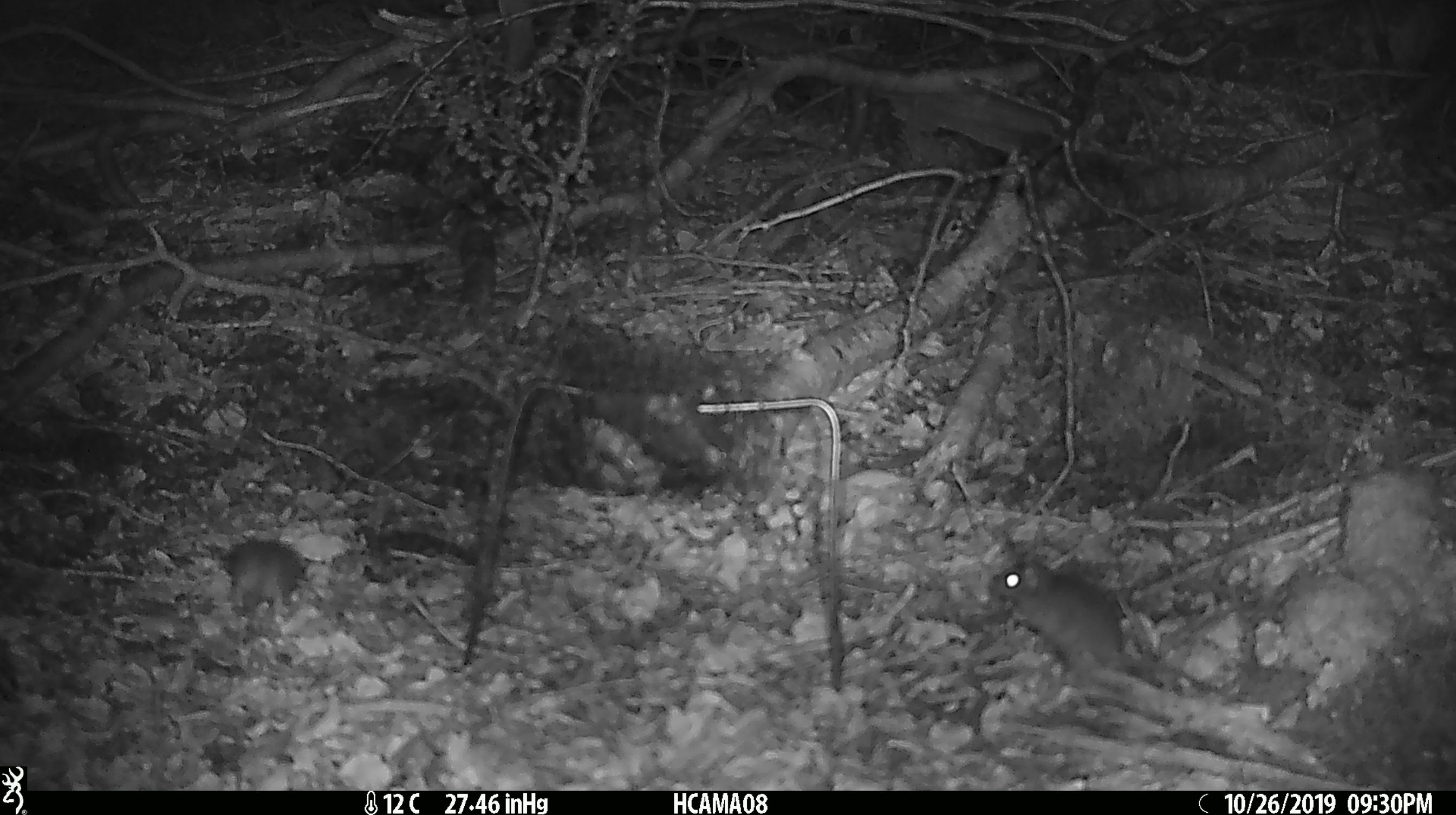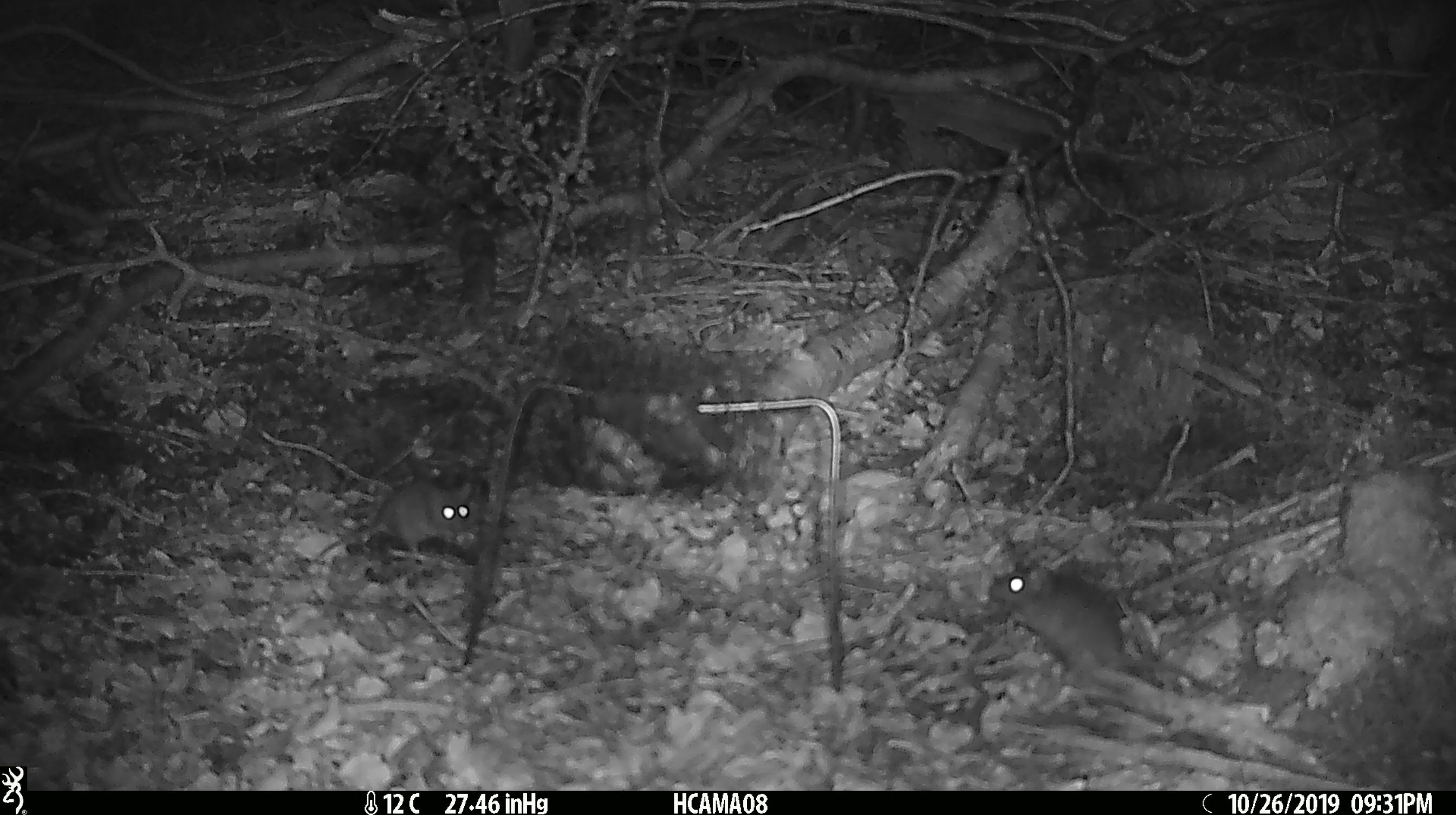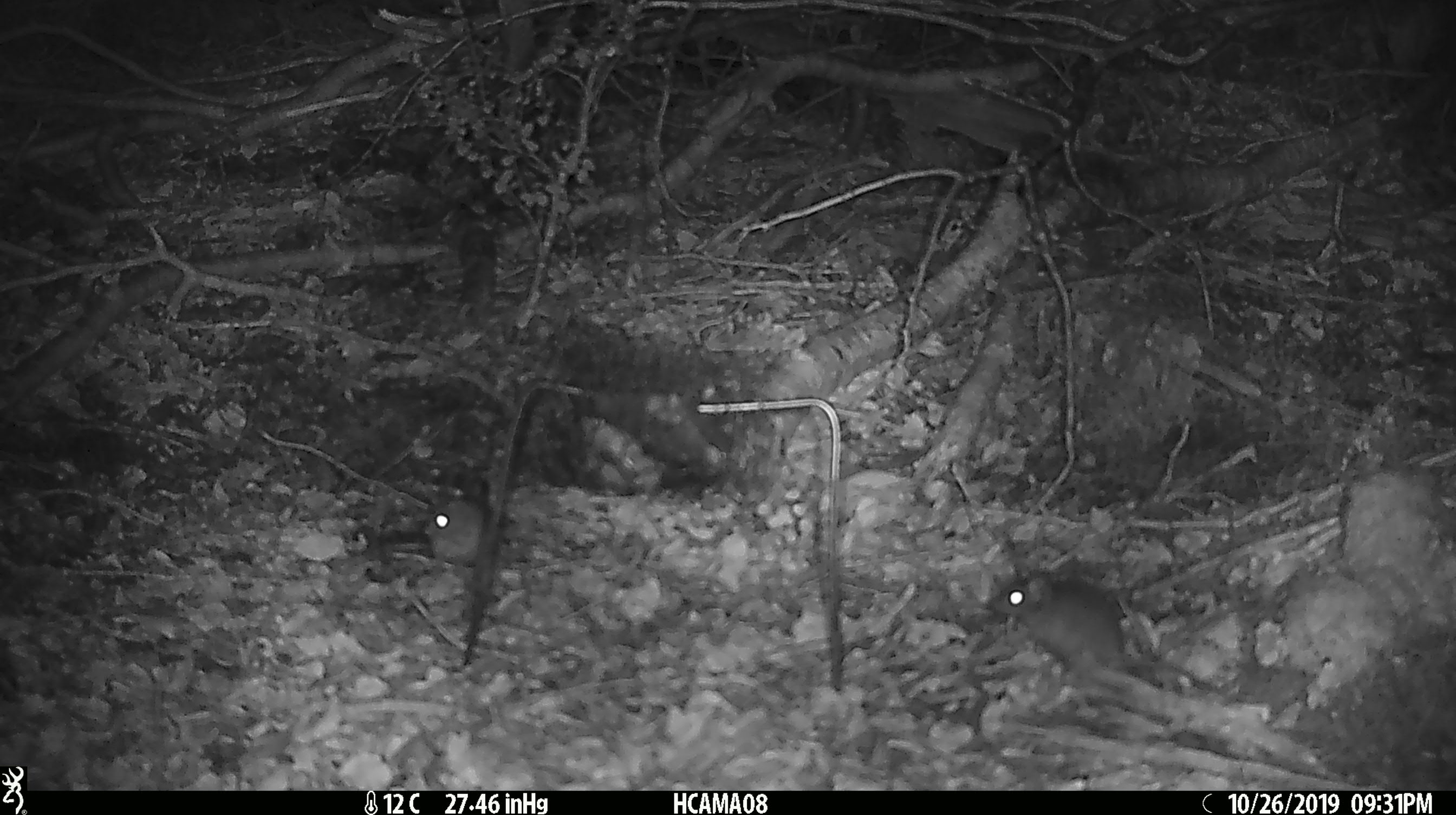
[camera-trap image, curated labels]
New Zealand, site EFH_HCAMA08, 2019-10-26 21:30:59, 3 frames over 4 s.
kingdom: Animalia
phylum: Chordata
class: Mammalia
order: Rodentia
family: Muridae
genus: Mus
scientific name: Mus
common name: mouse